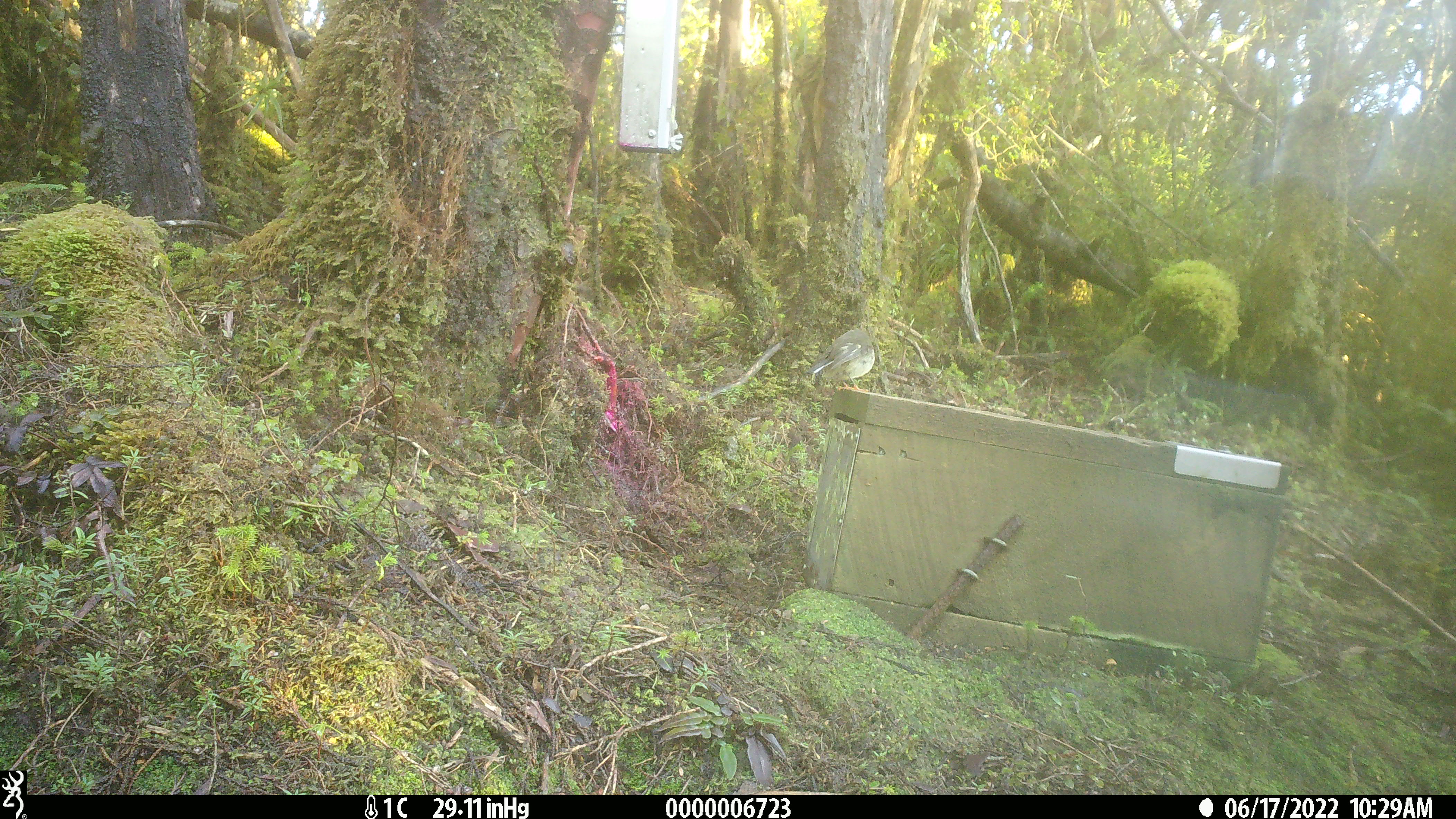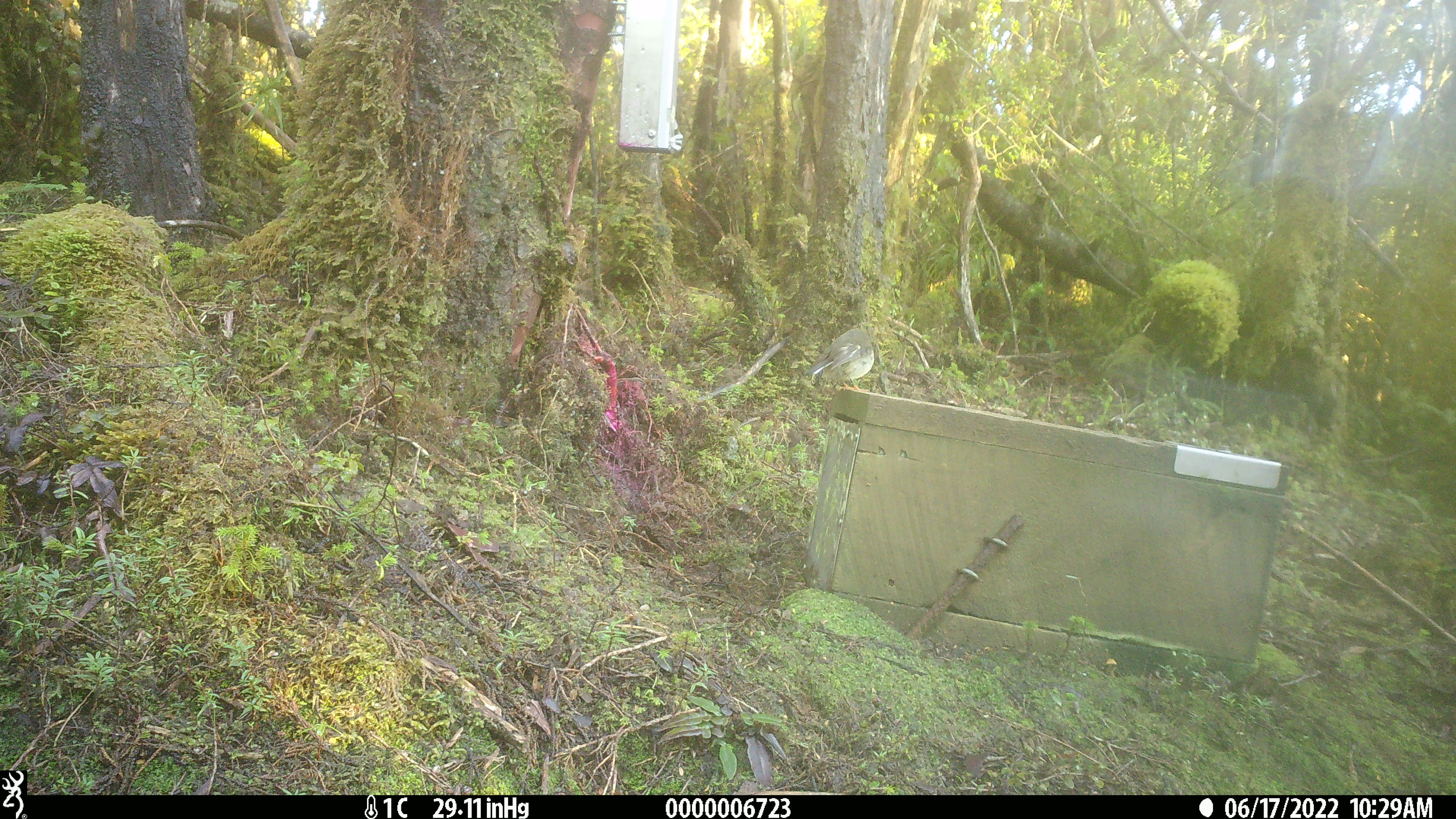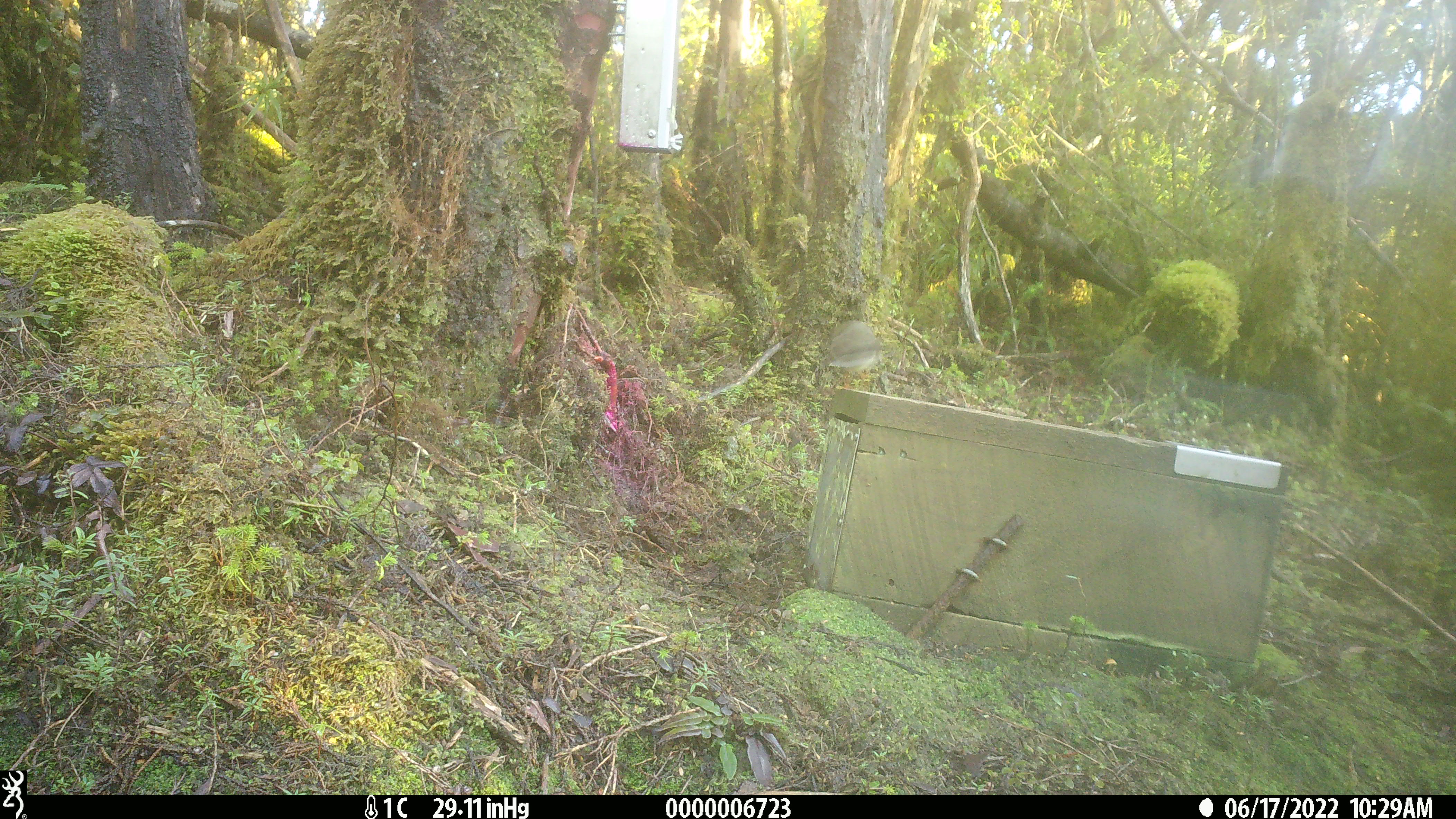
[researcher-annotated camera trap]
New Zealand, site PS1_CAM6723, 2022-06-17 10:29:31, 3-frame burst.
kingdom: Animalia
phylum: Chordata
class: Aves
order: Passeriformes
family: Petroicidae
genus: Petroica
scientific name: Petroica macrocephala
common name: tomtit